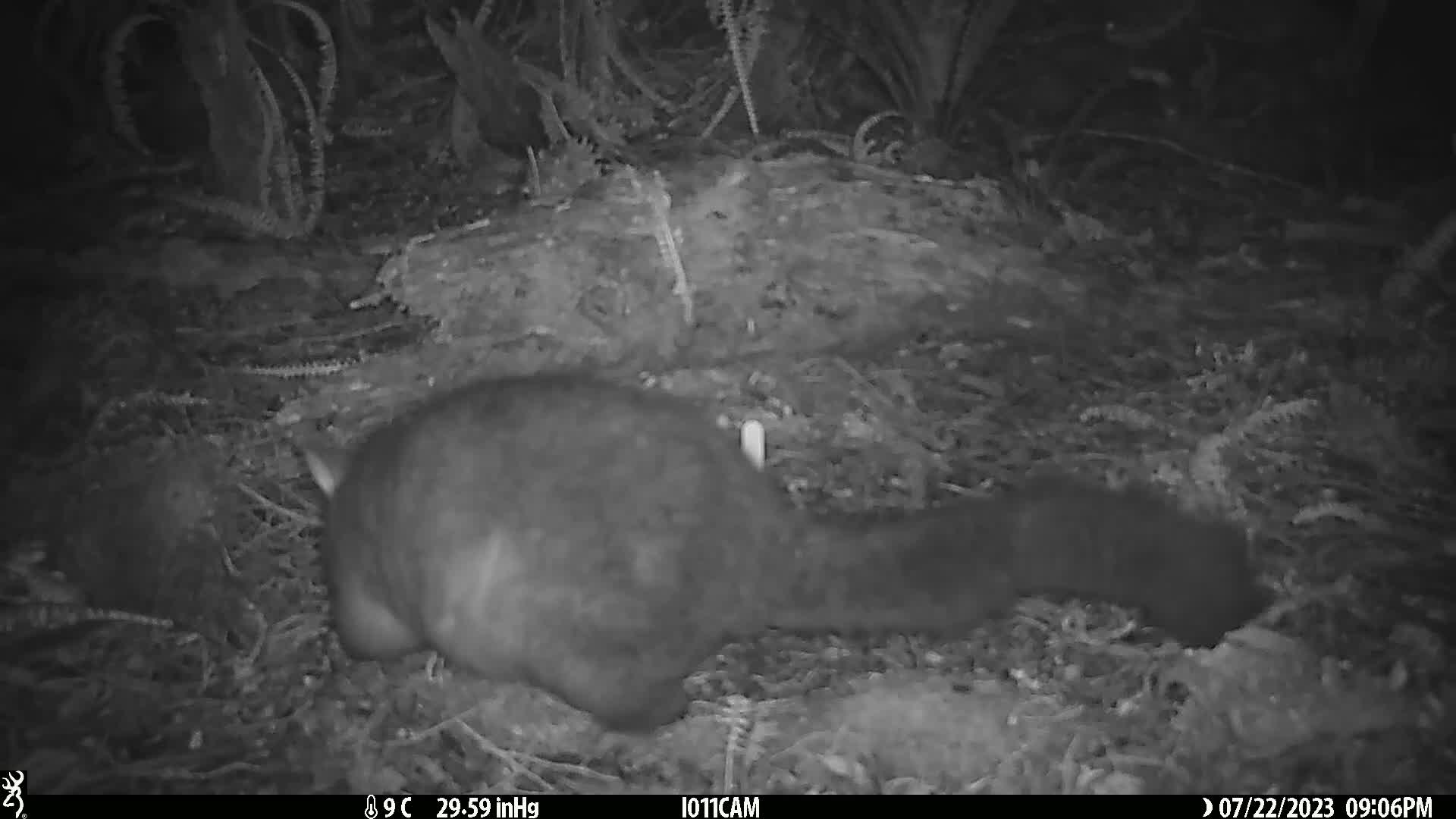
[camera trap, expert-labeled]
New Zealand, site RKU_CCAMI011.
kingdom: Animalia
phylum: Chordata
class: Mammalia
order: Diprotodontia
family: Phalangeridae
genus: Trichosurus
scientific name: Trichosurus vulpecula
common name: common brushtail possum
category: possum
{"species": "possum (common brushtail possum) (Trichosurus vulpecula)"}